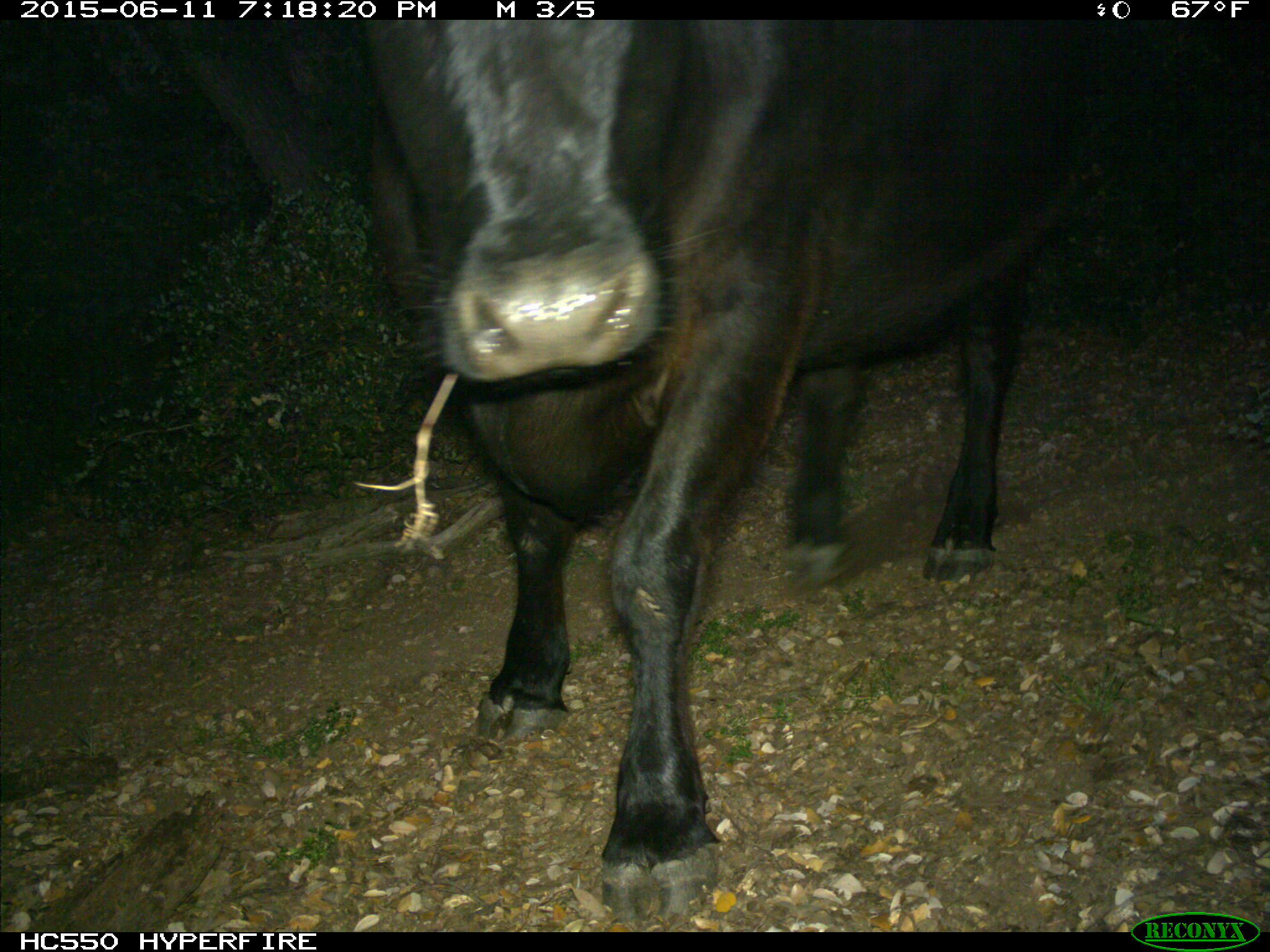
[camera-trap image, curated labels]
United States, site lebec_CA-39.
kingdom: Animalia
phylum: Chordata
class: Mammalia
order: Artiodactyla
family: Bovidae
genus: Bos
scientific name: Bos taurus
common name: domestic cow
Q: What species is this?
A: Bos taurus (domestic cow).